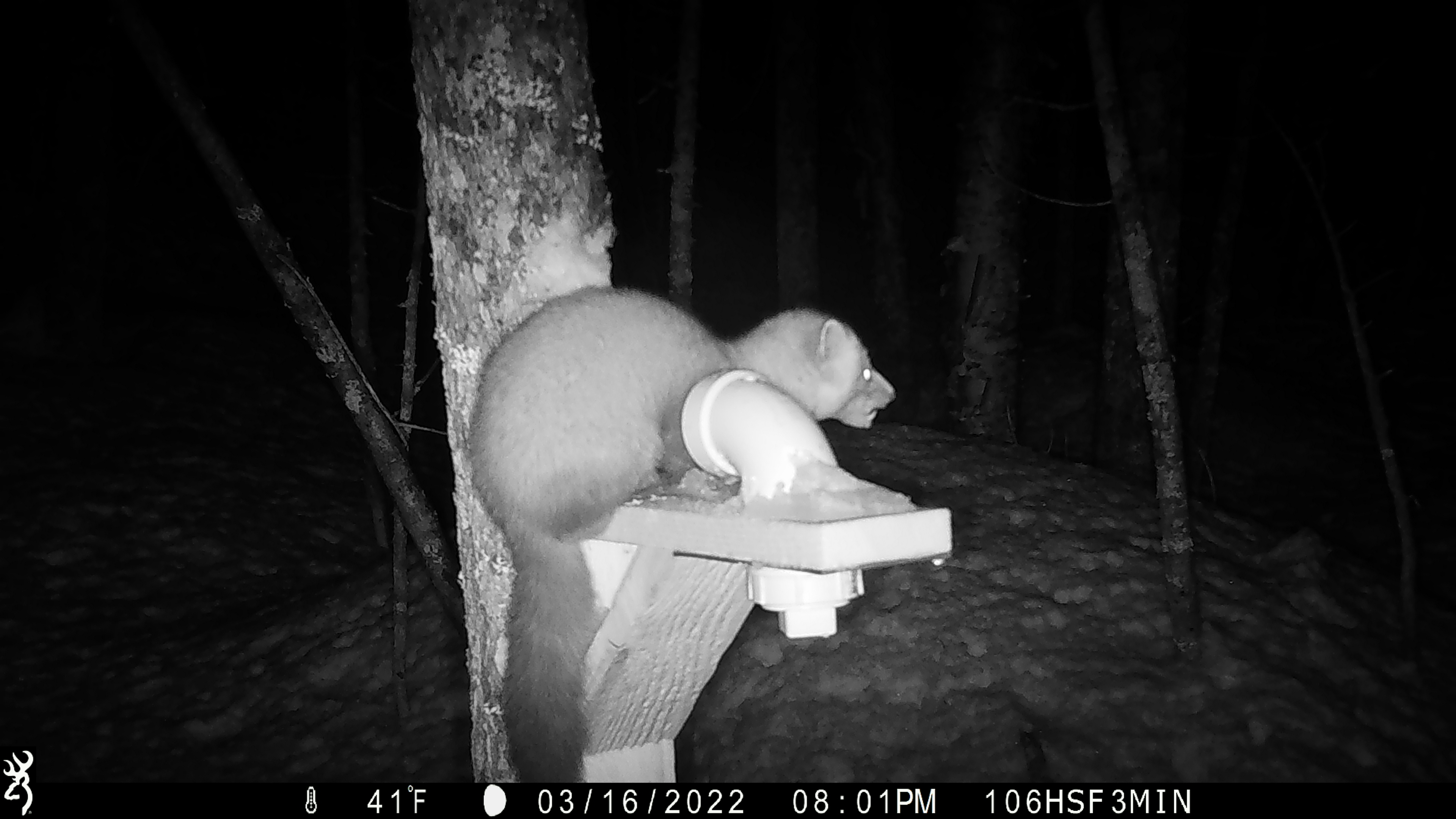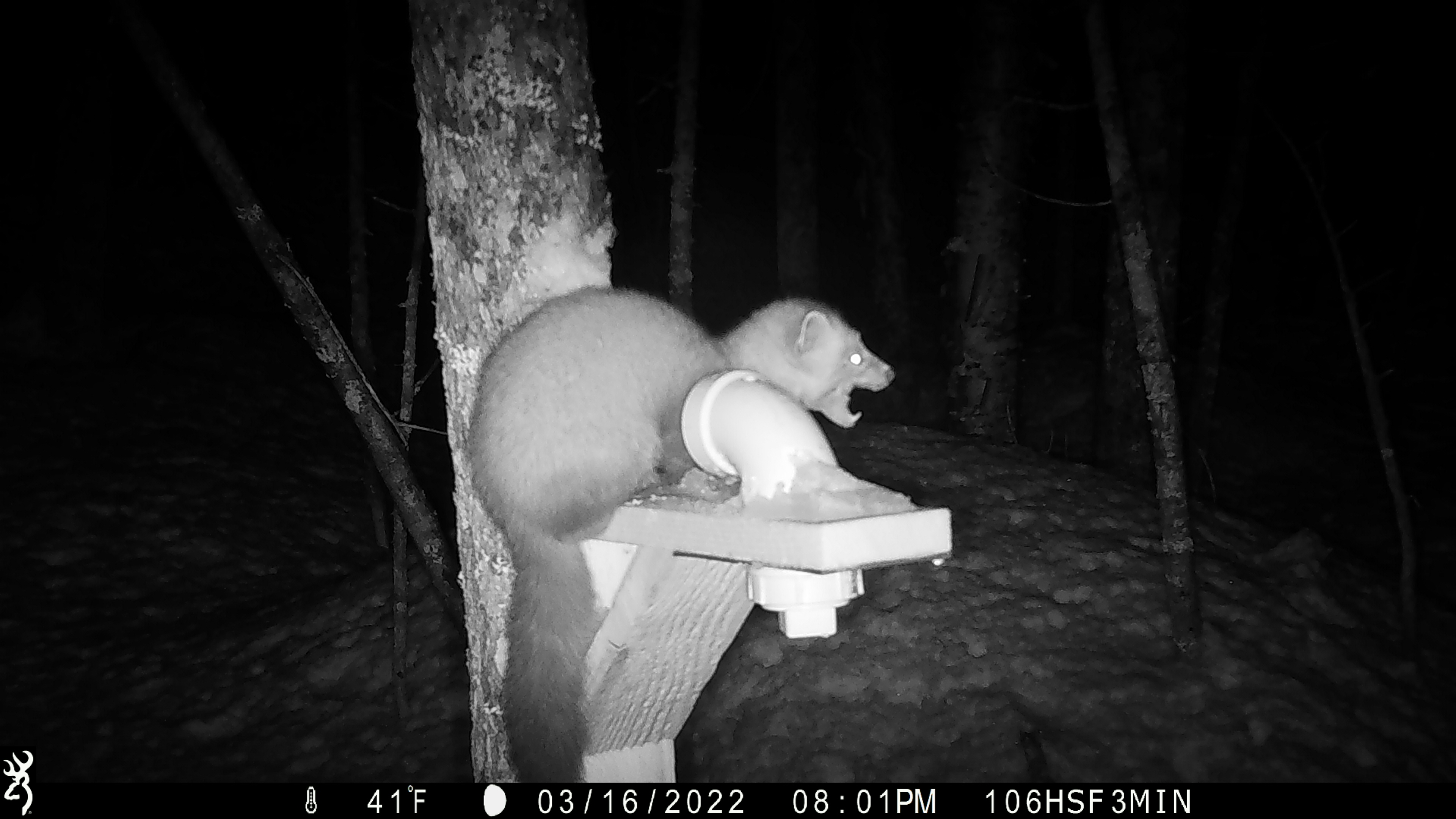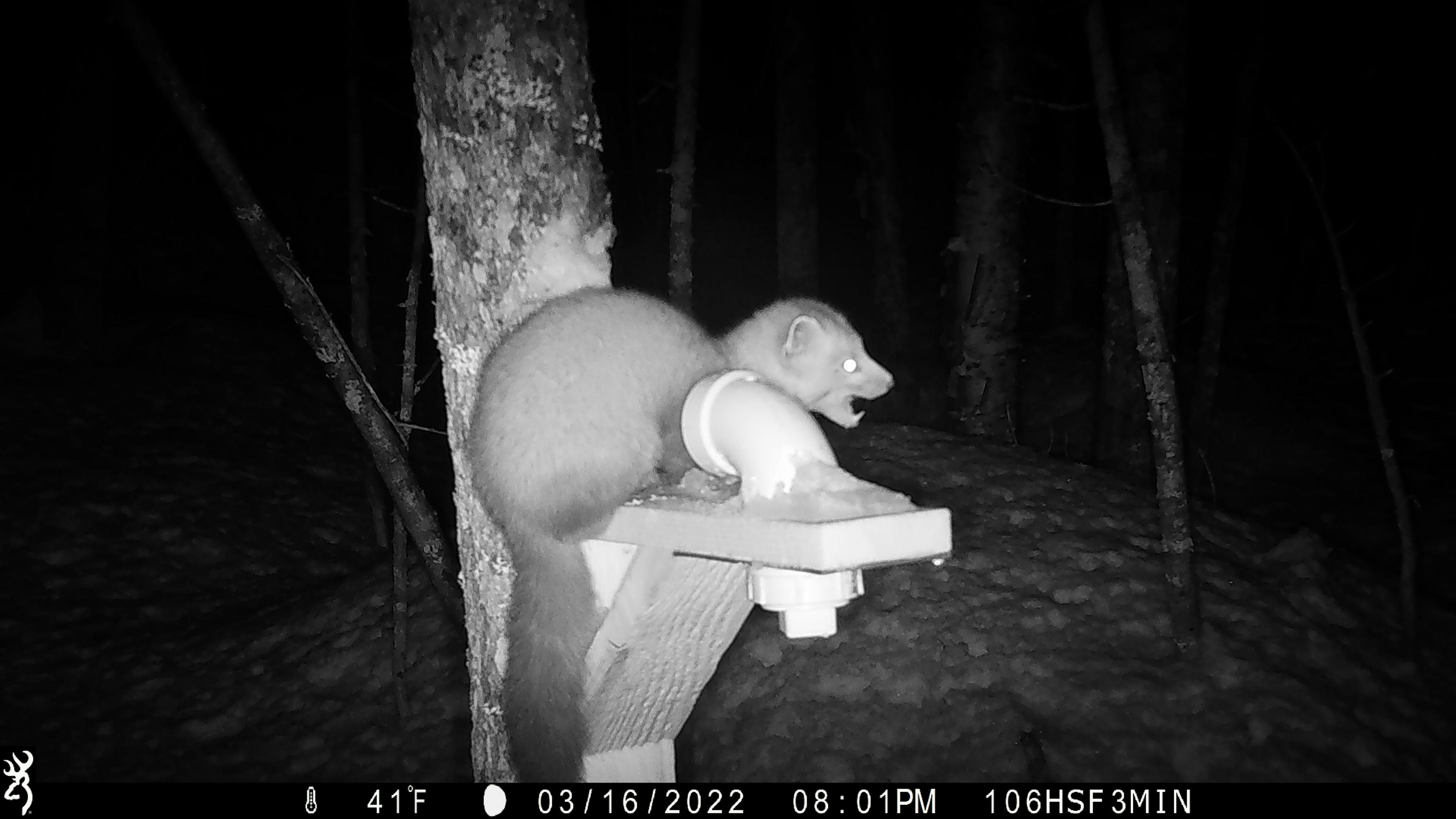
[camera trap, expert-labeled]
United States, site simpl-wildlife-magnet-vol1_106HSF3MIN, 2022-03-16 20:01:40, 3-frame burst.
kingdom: Animalia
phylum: Chordata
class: Mammalia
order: Carnivora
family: Mustelidae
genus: Martes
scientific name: Martes americana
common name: american marten